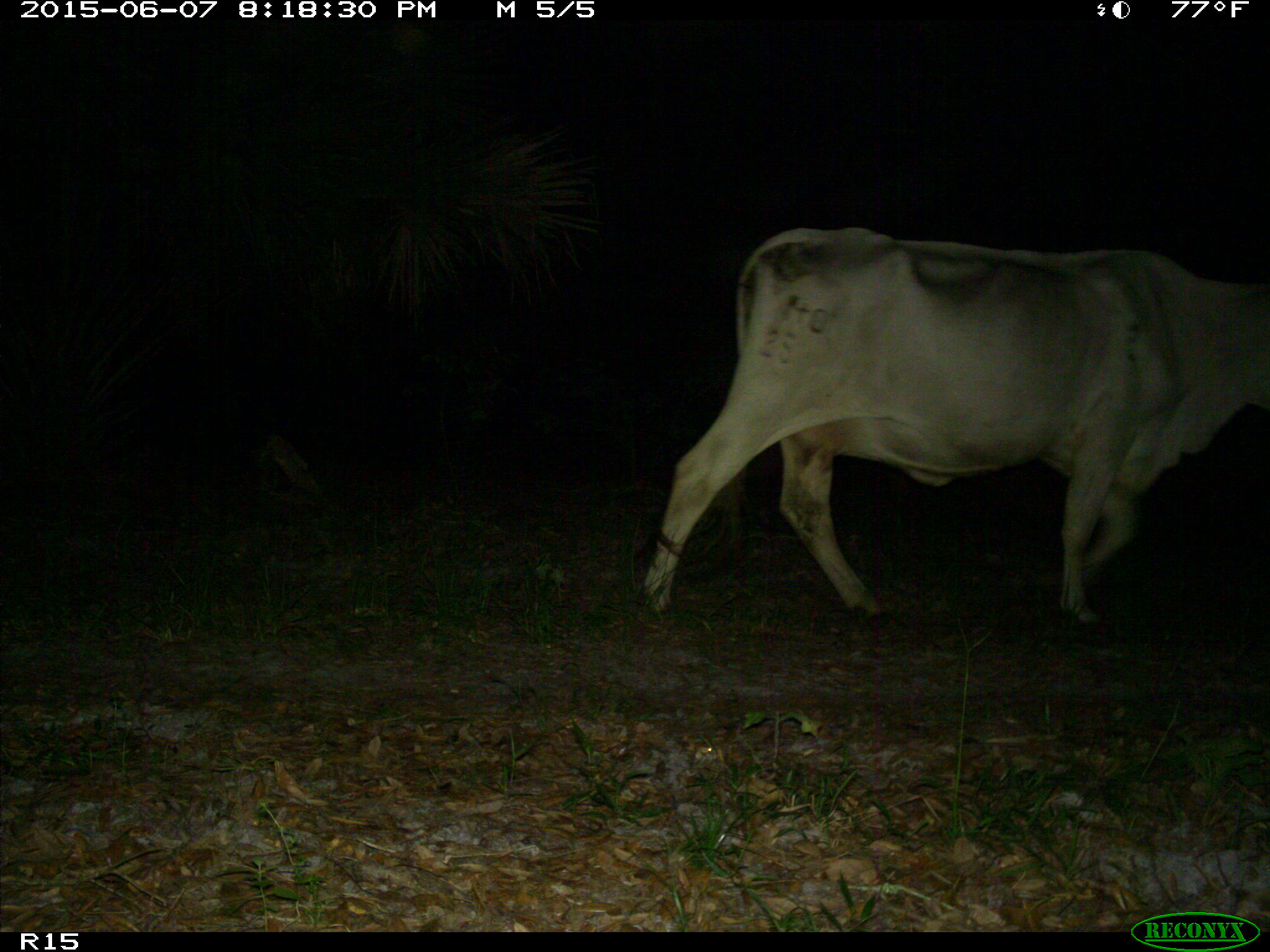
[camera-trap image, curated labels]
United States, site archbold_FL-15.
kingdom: Animalia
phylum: Chordata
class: Mammalia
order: Artiodactyla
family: Bovidae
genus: Bos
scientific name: Bos taurus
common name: domestic cow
Bos taurus (domestic cow).